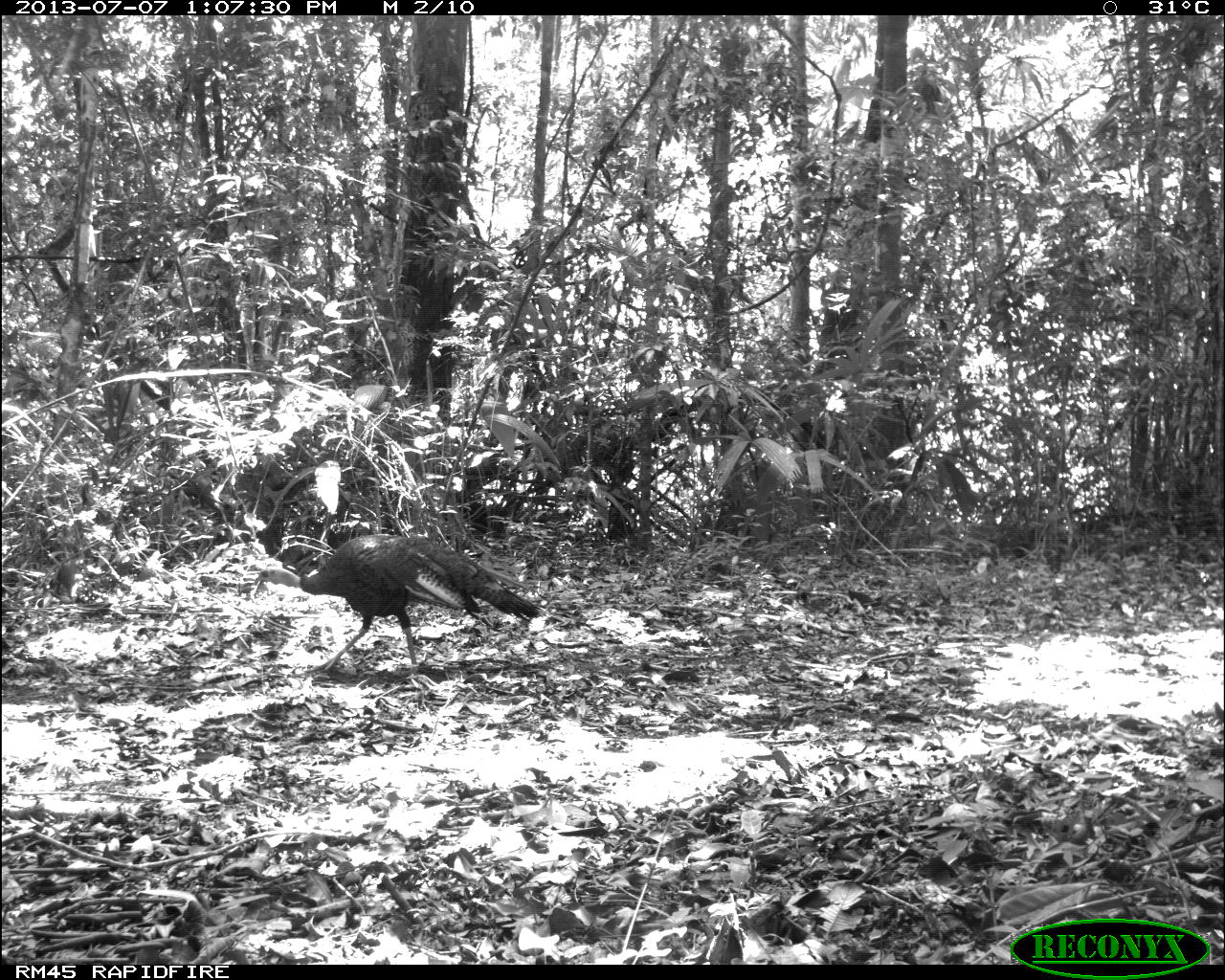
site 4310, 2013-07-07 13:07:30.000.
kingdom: Animalia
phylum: Chordata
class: Aves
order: Galliformes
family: Phasianidae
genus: Meleagris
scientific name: Meleagris ocellata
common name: ocellated turkey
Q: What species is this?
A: Meleagris ocellata (ocellated turkey).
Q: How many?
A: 1.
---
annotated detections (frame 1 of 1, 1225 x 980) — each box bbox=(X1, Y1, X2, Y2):
meleagris ocellata: bbox=(253, 532, 547, 671)